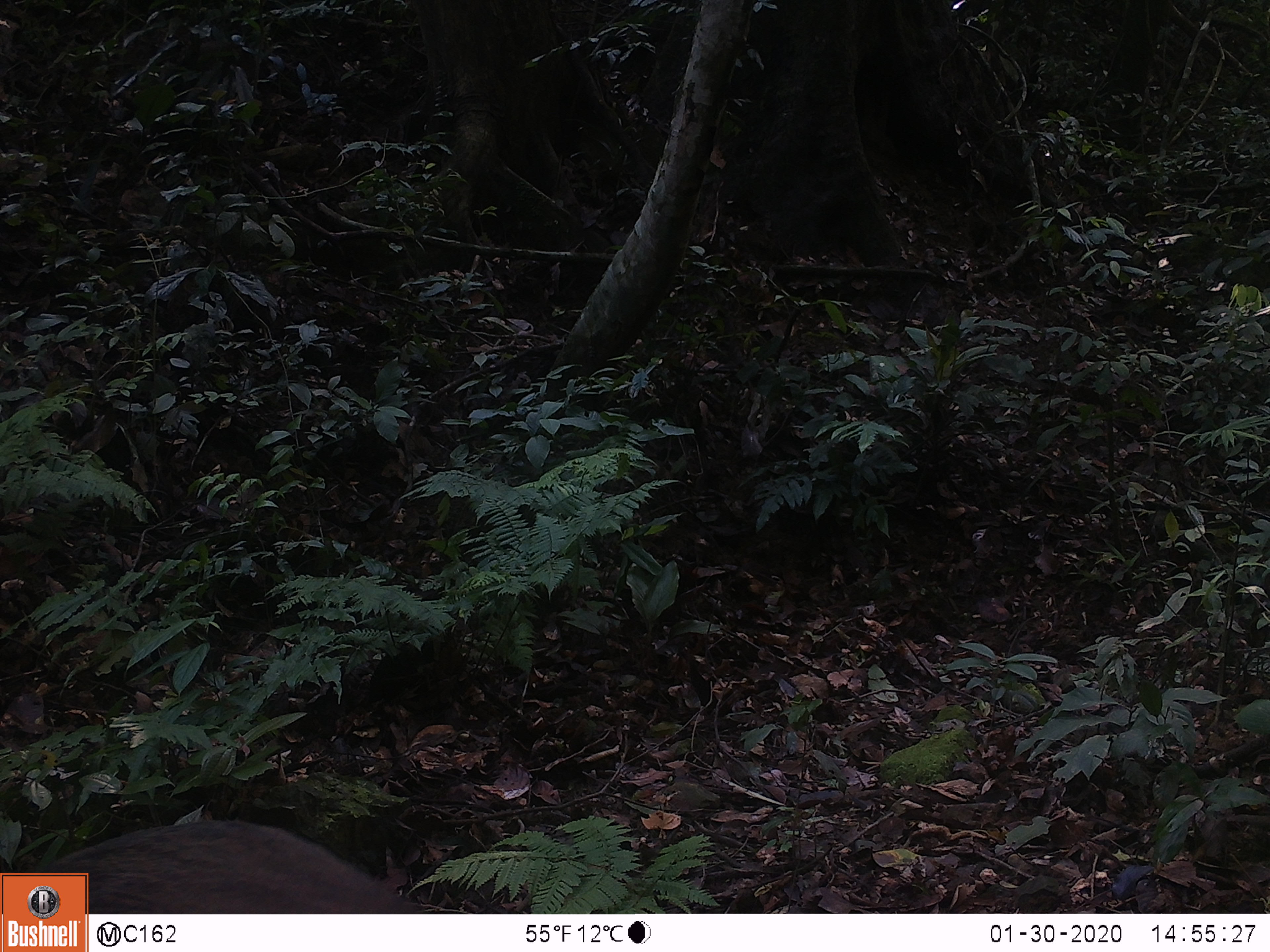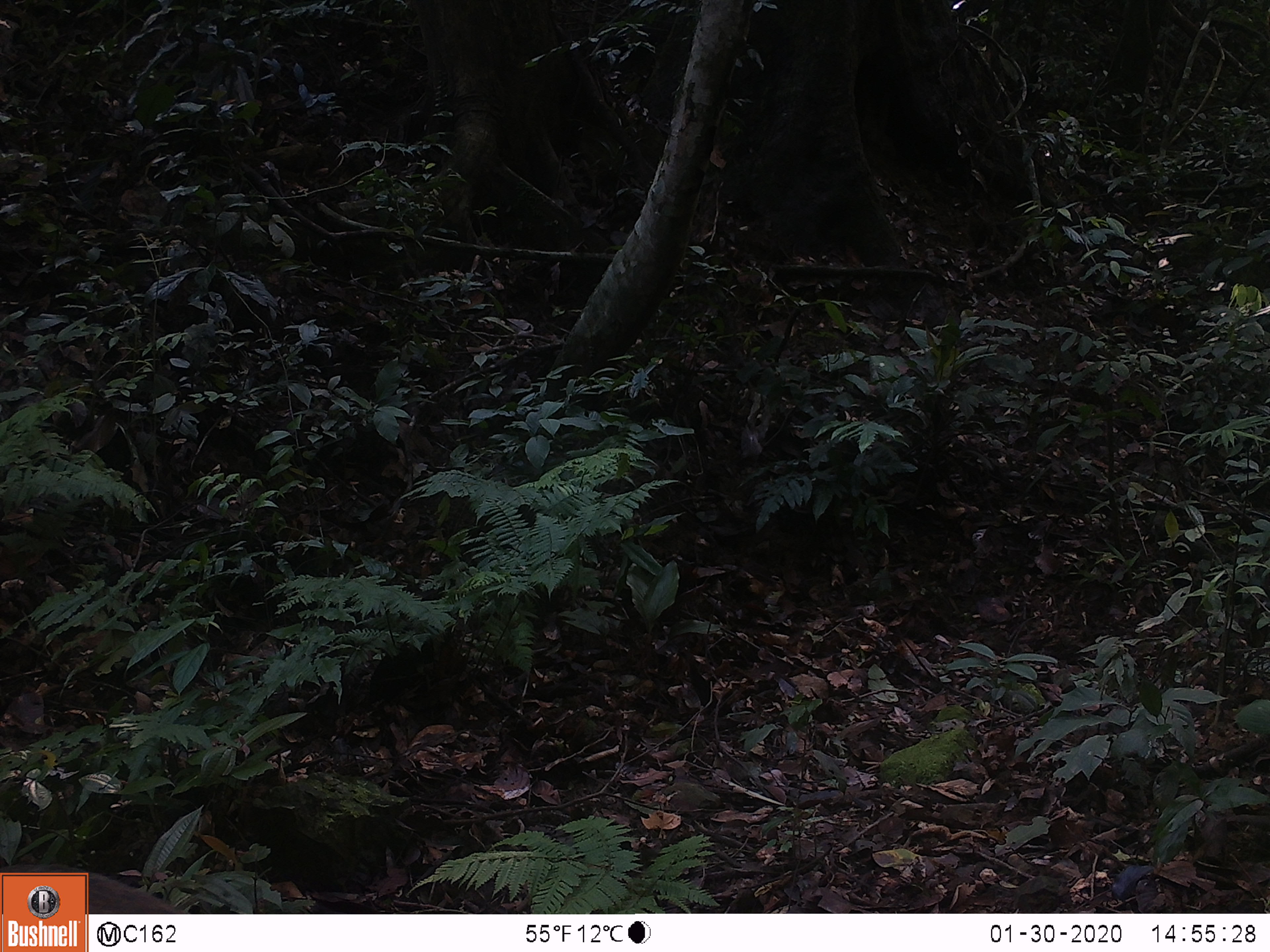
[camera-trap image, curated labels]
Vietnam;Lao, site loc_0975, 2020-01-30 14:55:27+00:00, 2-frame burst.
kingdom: Animalia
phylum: Chordata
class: Mammalia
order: Artiodactyla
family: Suidae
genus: Sus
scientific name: Sus scrofa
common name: eurasian wild pig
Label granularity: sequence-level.